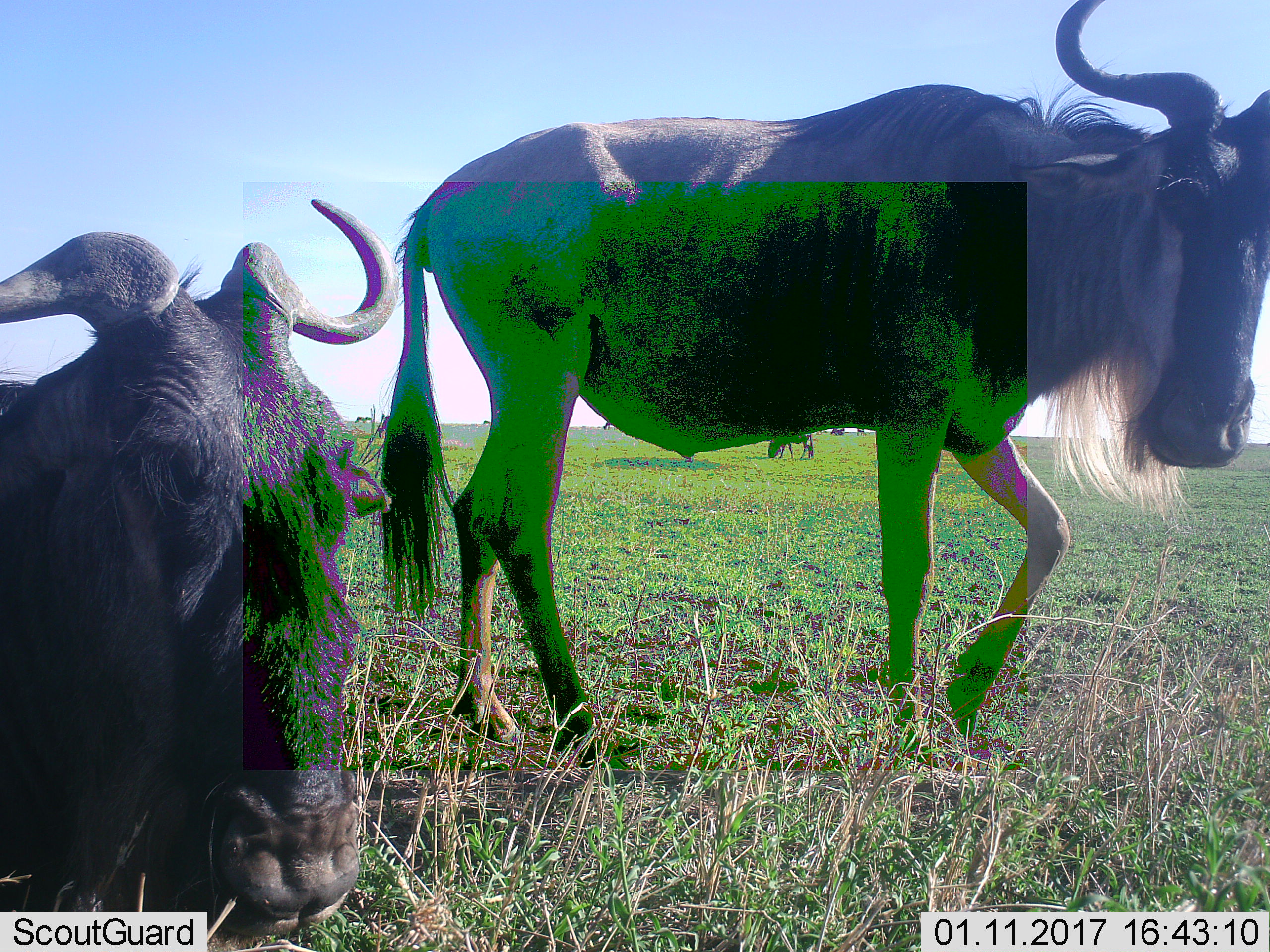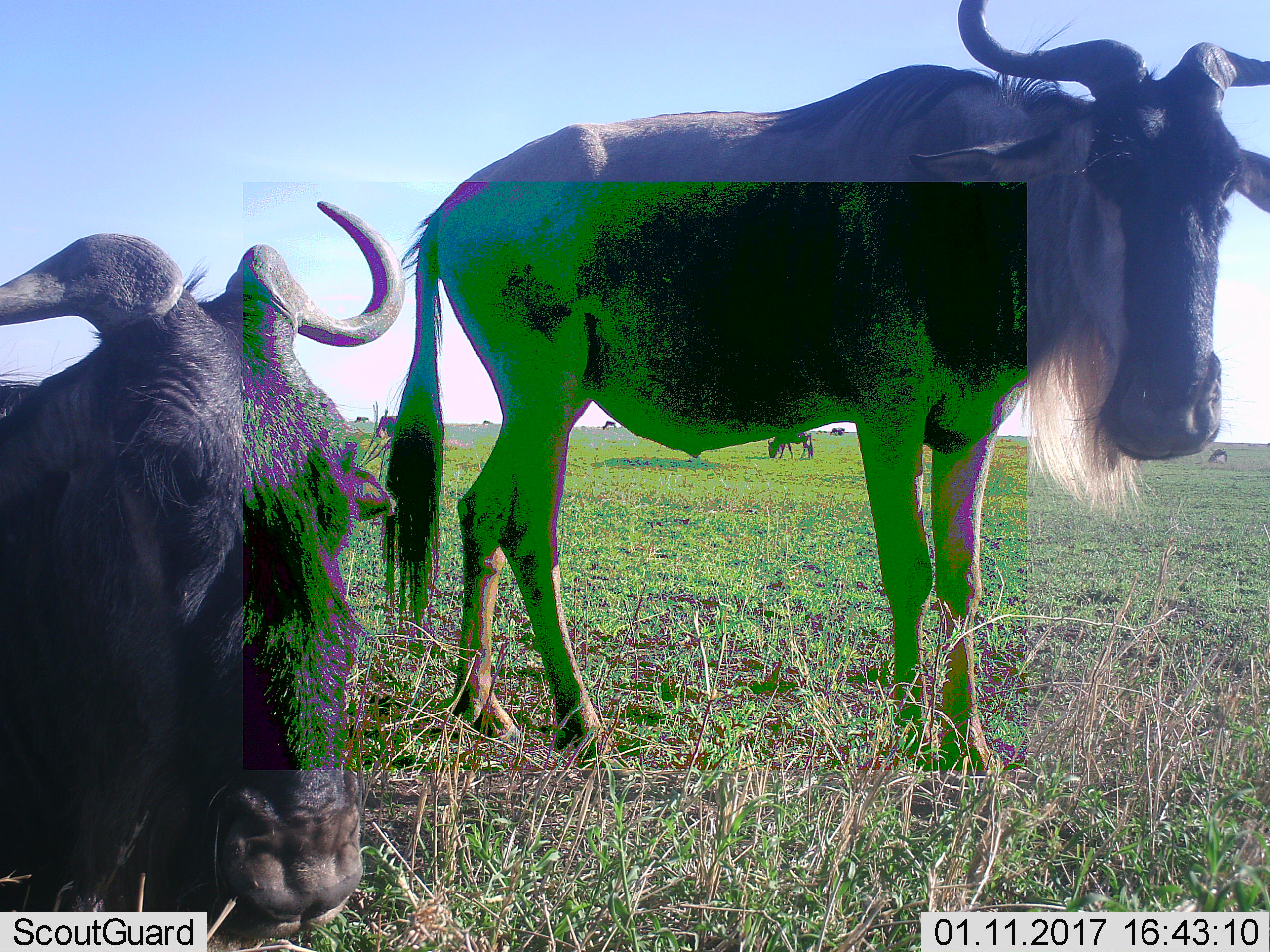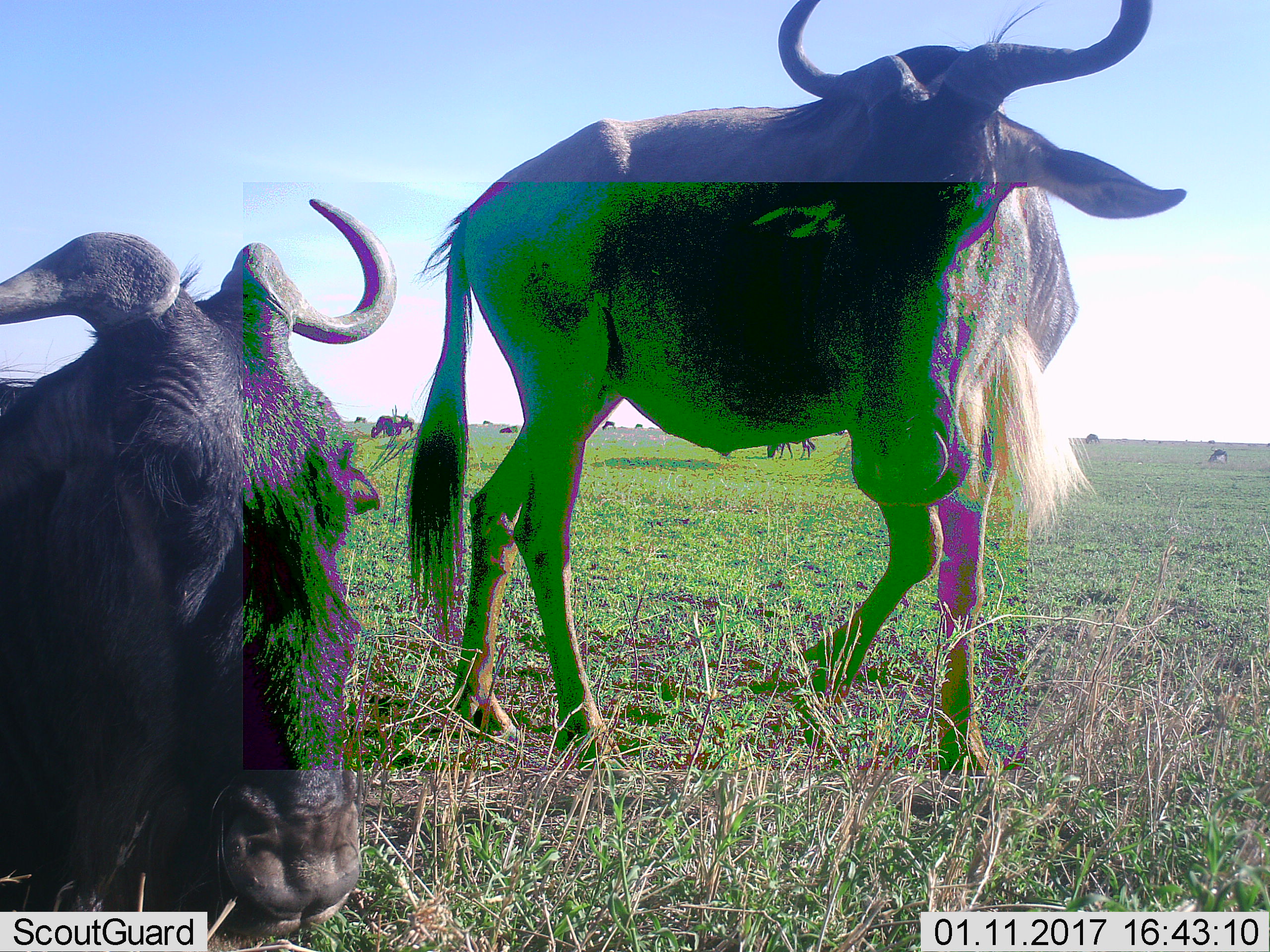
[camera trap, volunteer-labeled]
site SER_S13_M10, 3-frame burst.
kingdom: Animalia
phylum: Chordata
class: Mammalia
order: Artiodactyla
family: Bovidae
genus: Connochaetes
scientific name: Connochaetes taurinus taurinus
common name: blue wildebeest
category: wildebeestblue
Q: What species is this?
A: Wildebeestblue (blue wildebeest) (Connochaetes taurinus taurinus).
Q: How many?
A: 11-50.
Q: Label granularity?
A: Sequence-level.